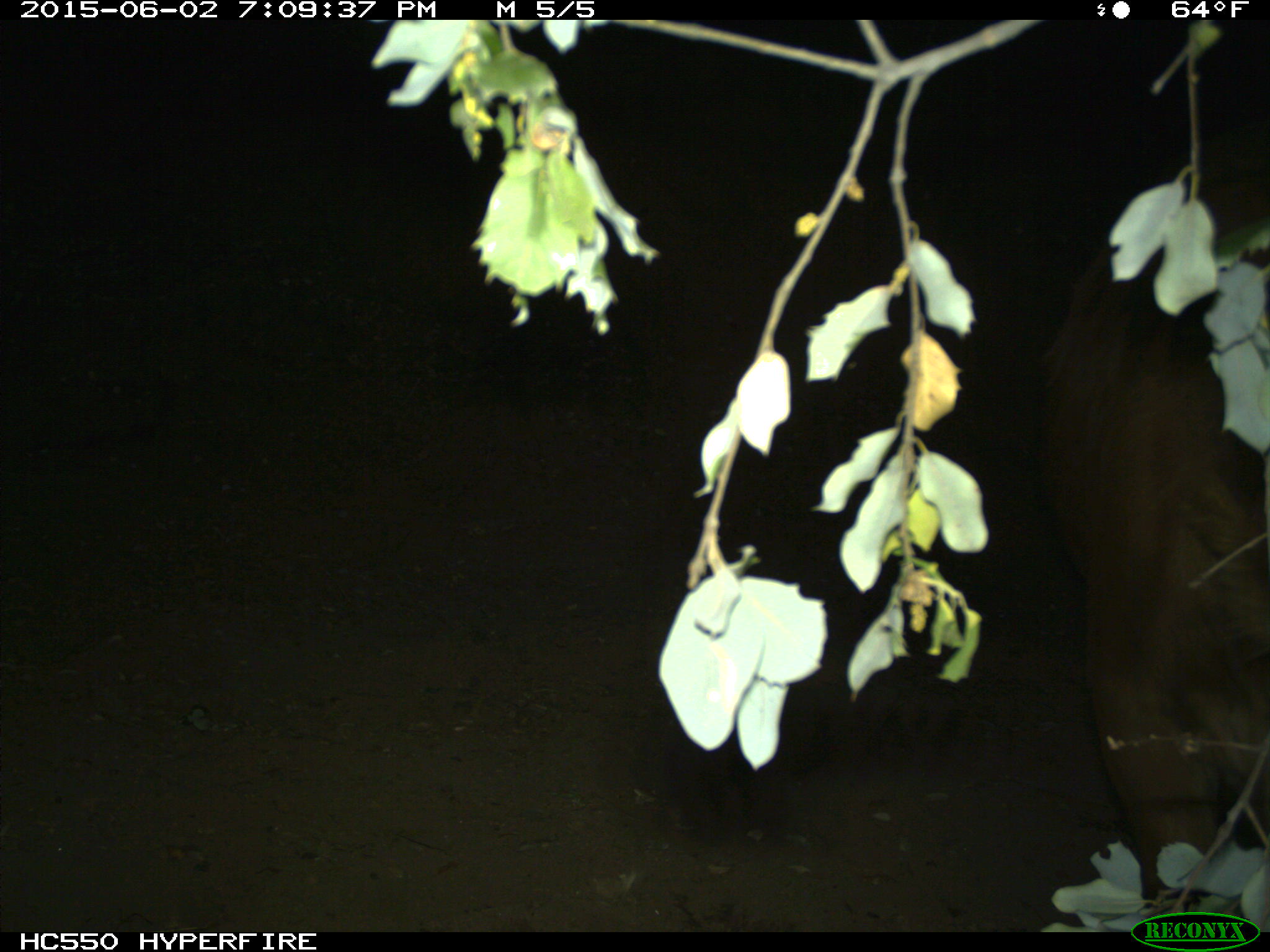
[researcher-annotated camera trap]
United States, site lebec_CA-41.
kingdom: Animalia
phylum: Chordata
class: Mammalia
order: Artiodactyla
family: Bovidae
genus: Bos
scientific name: Bos taurus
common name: domestic cow